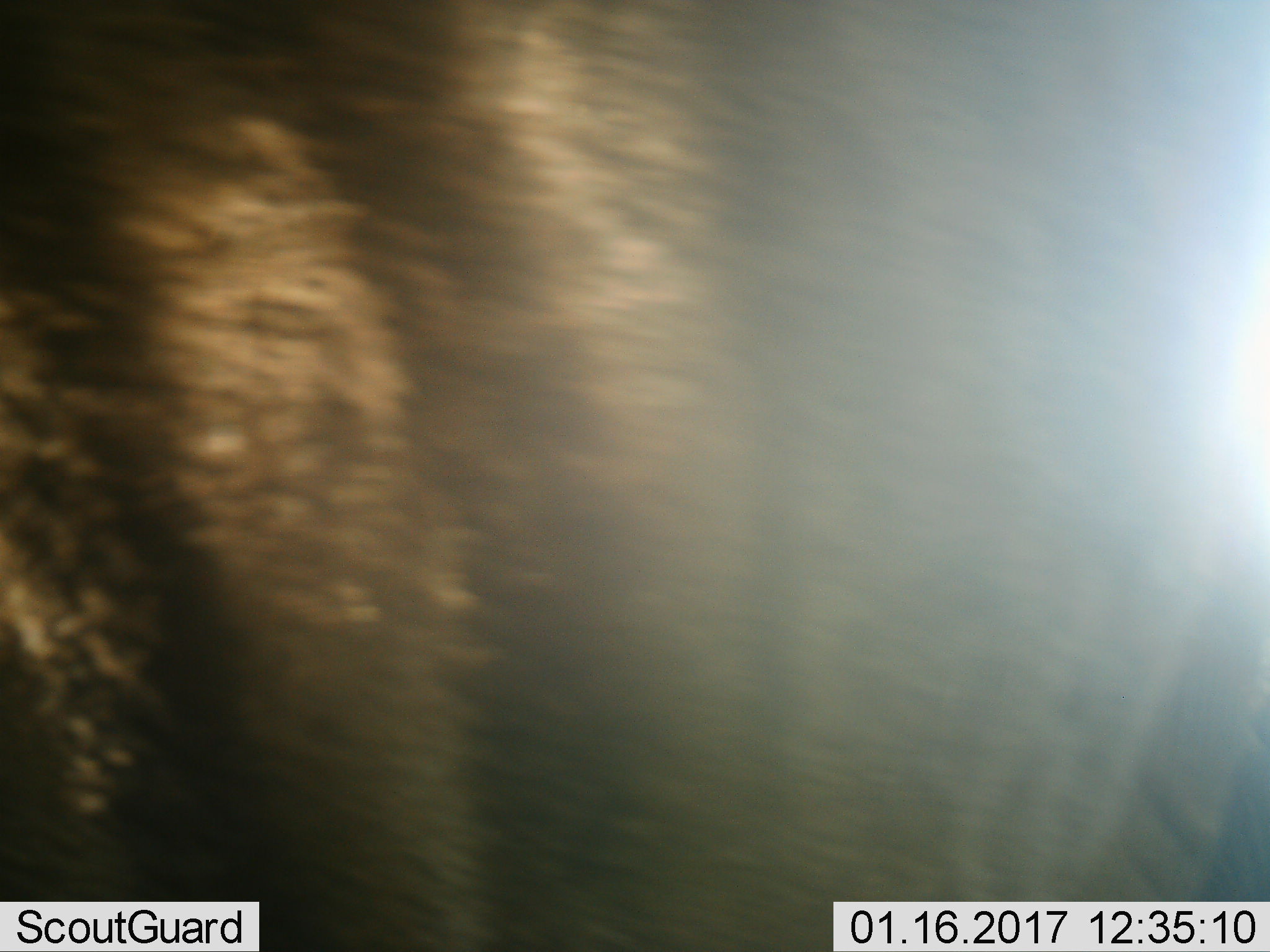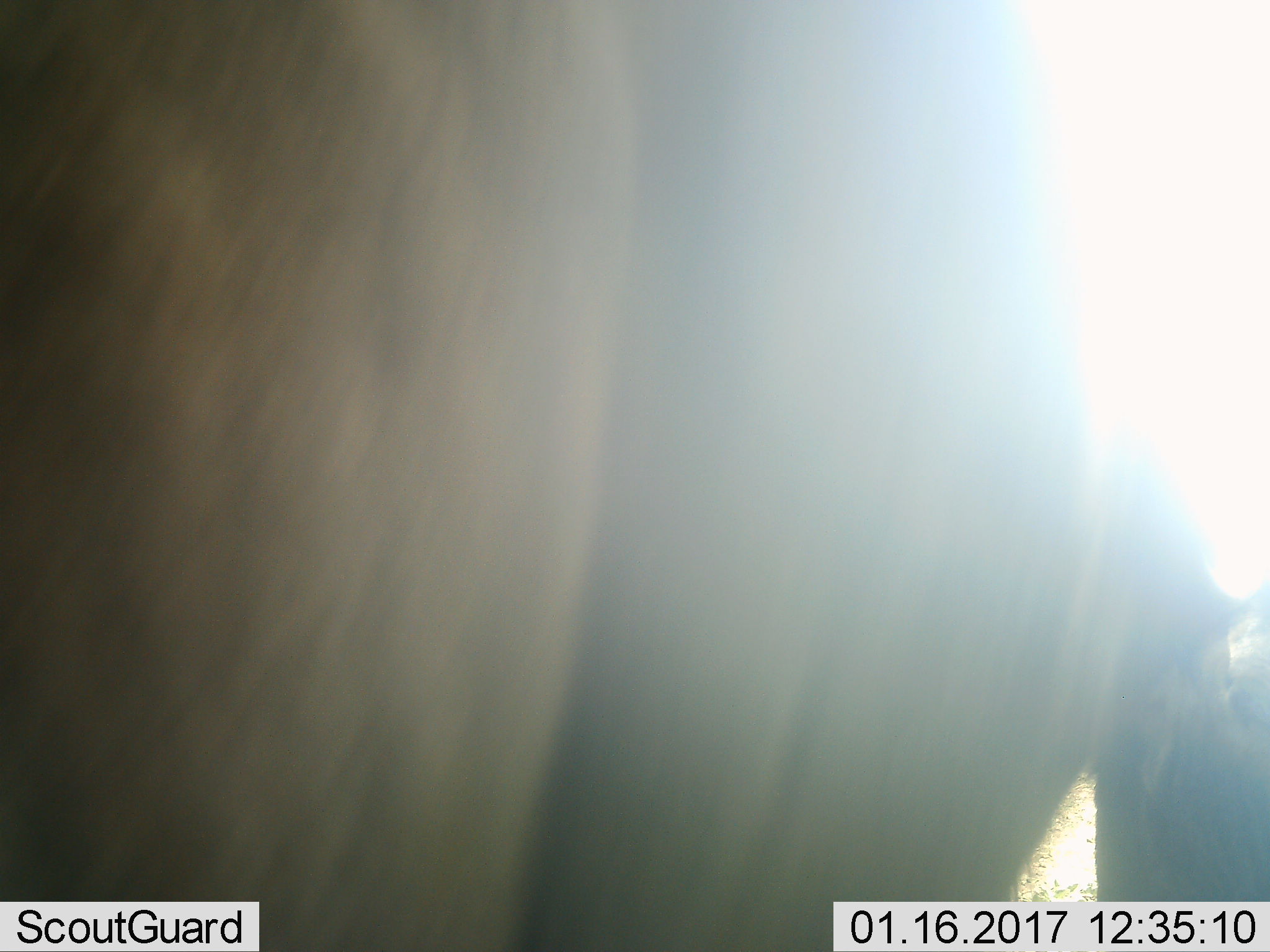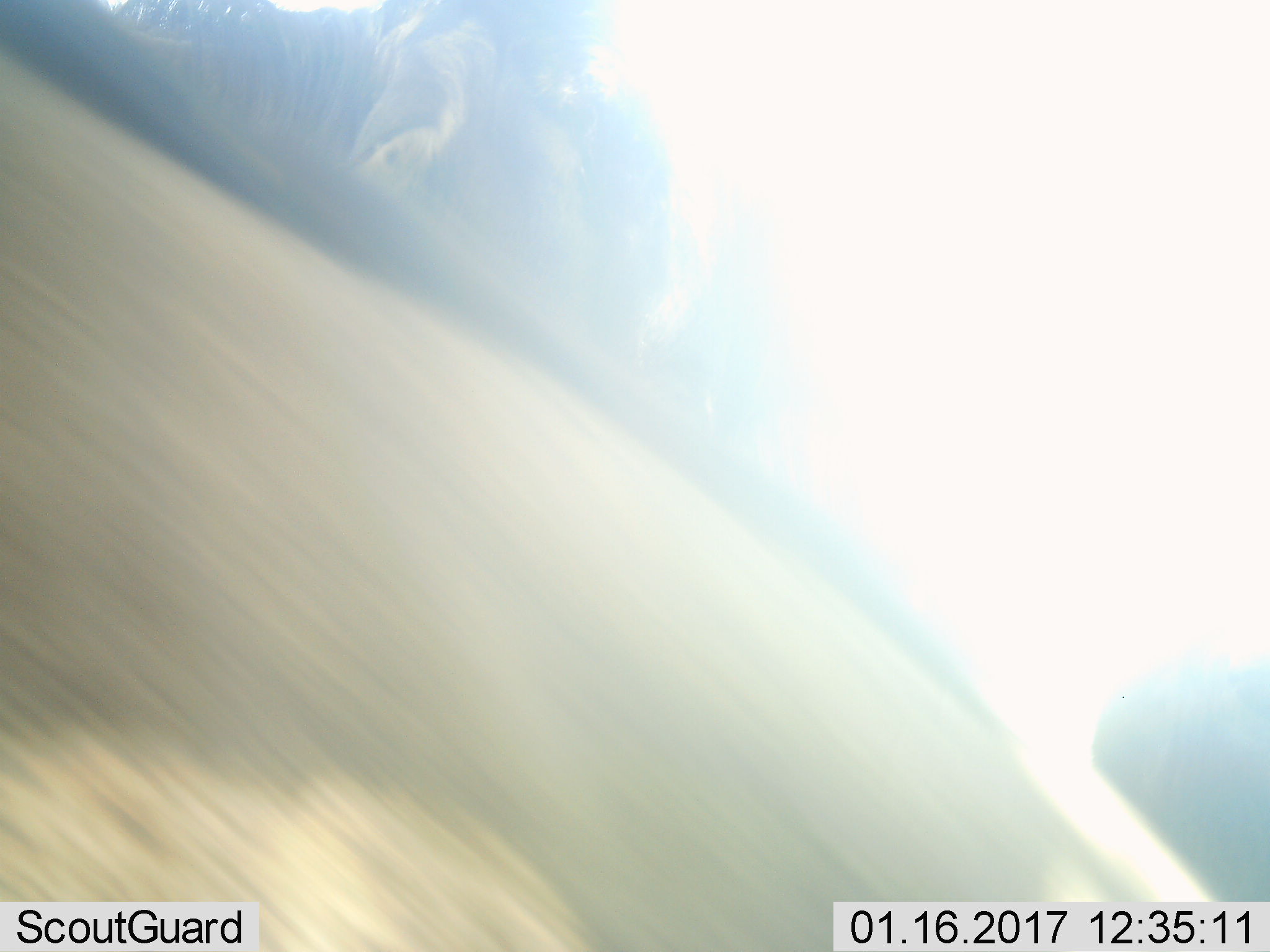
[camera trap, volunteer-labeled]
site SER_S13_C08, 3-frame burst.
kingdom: Animalia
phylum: Chordata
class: Mammalia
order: Artiodactyla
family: Bovidae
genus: Connochaetes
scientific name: Connochaetes taurinus taurinus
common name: blue wildebeest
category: wildebeestblue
Wildebeestblue (blue wildebeest) (Connochaetes taurinus taurinus), count 1. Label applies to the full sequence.